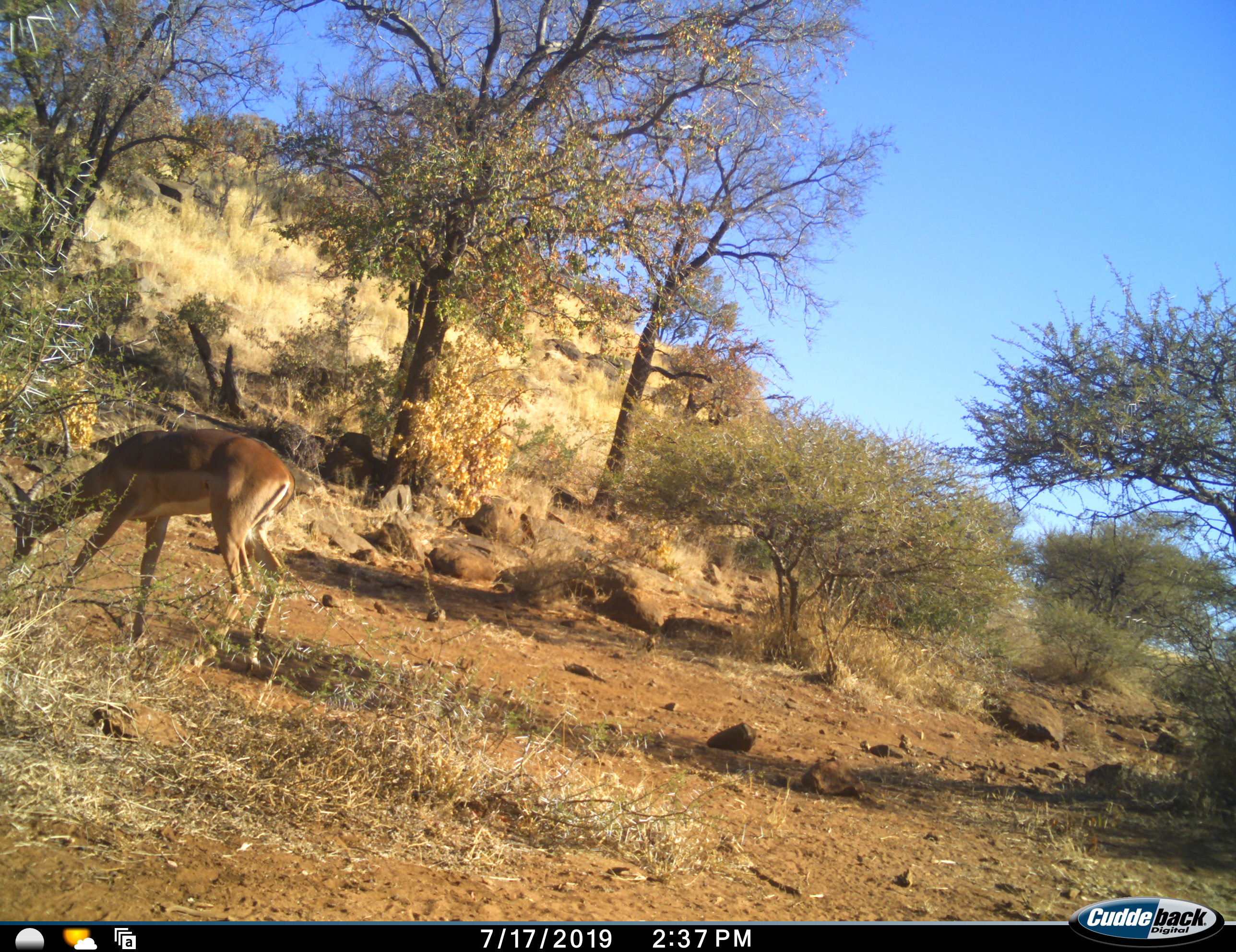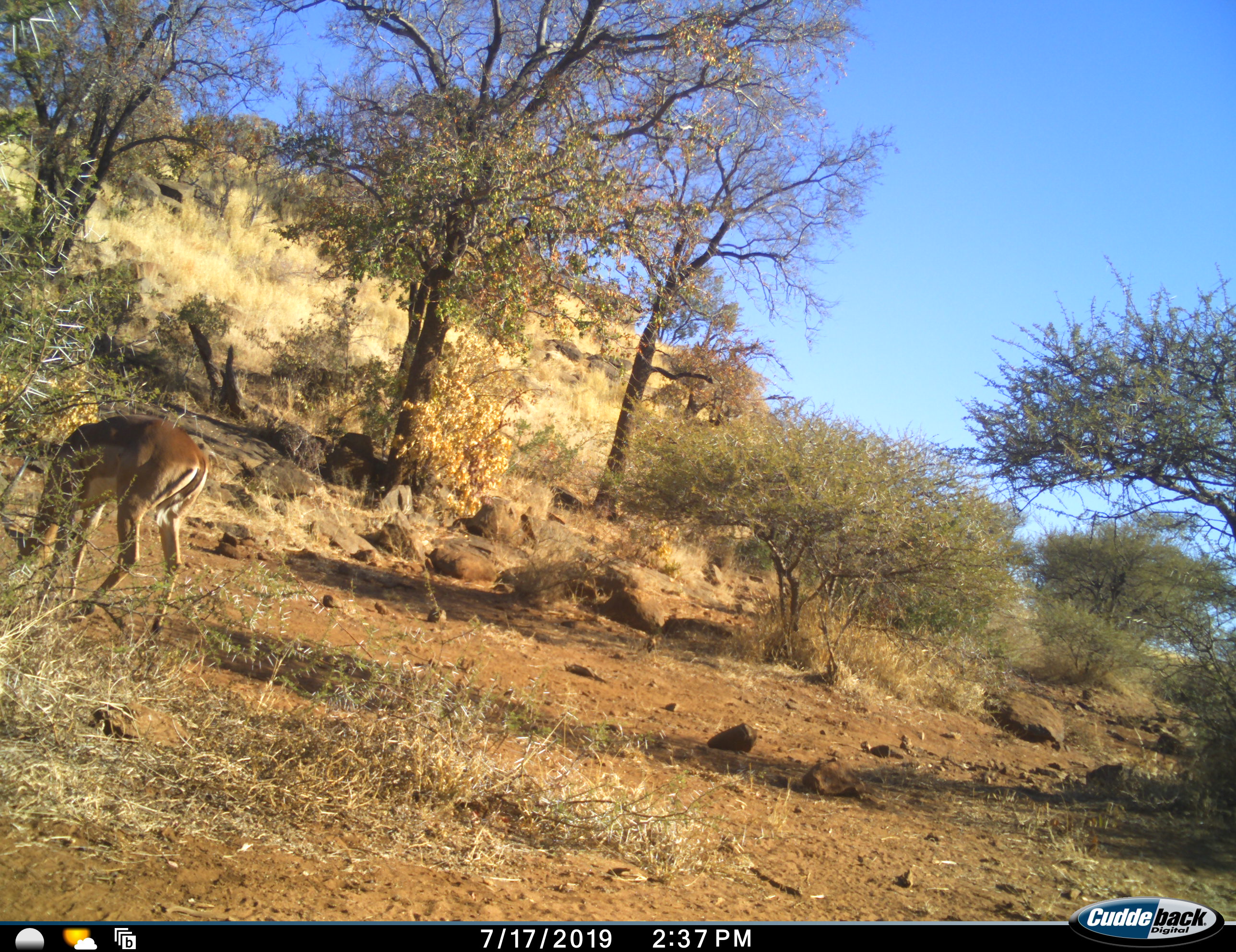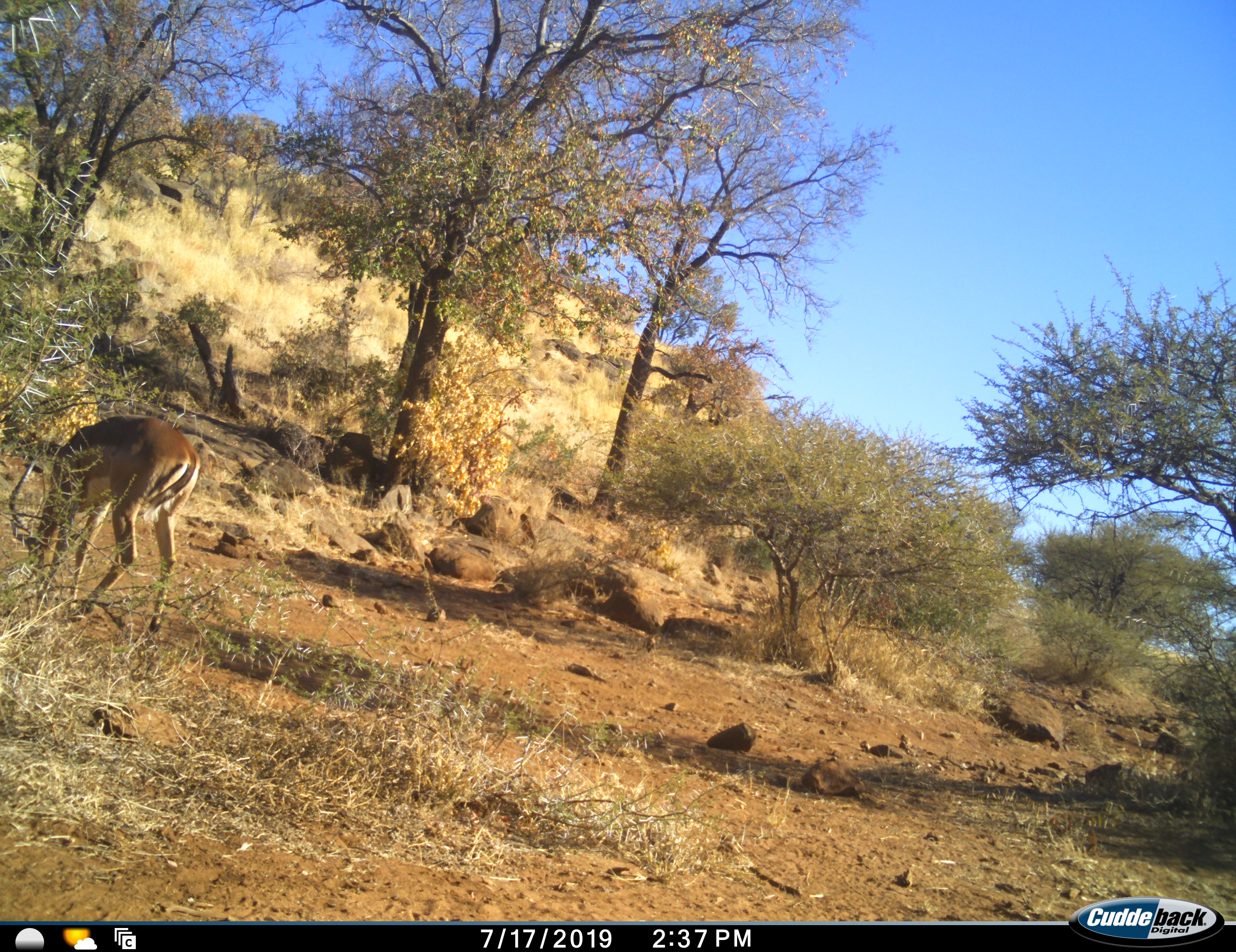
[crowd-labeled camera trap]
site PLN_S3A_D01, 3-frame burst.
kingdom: Animalia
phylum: Chordata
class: Mammalia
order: Artiodactyla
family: Bovidae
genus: Aepyceros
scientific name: Aepyceros melampus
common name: impala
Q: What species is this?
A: Impala (Aepyceros melampus).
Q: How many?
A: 1.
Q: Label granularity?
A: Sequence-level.